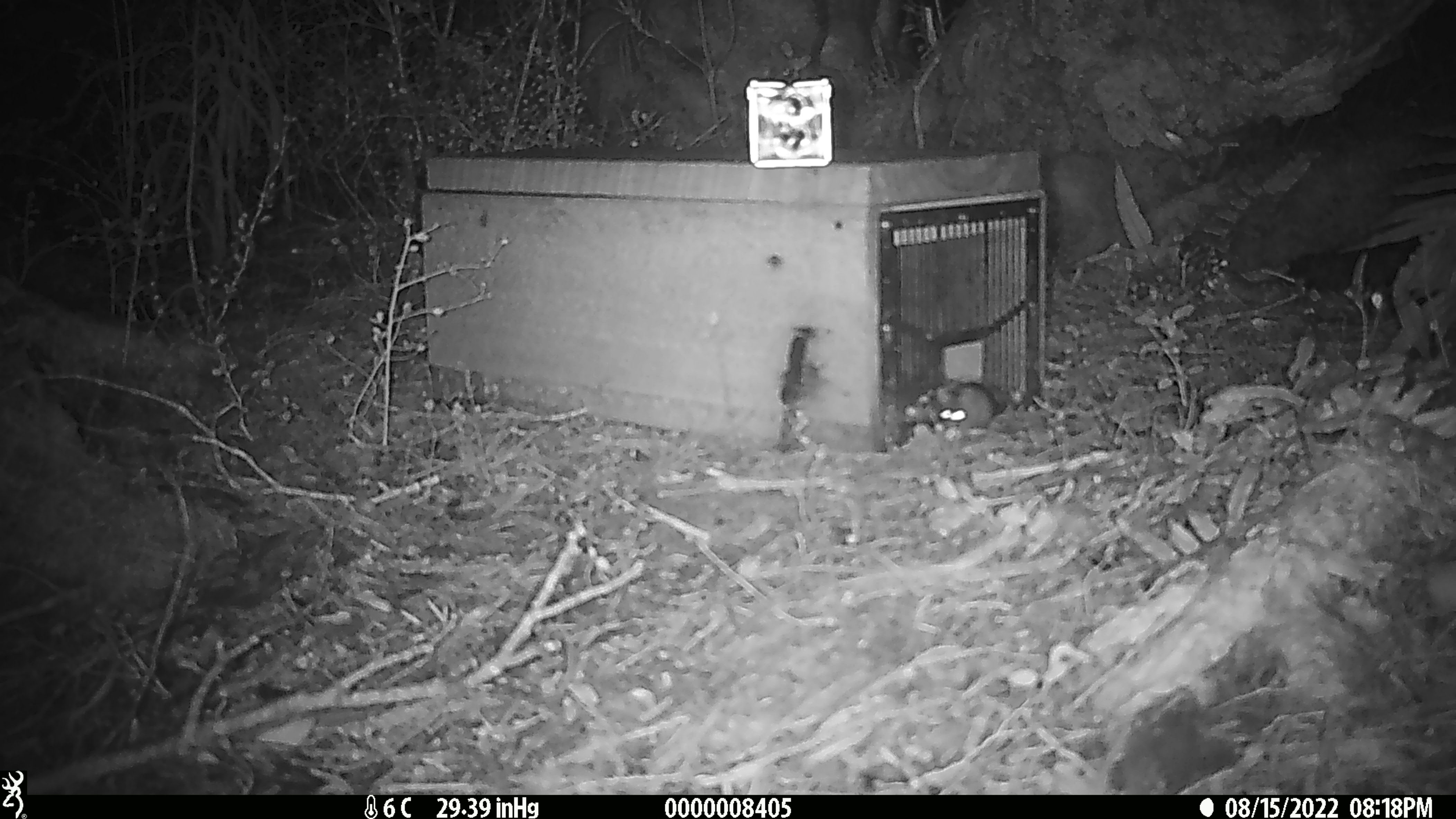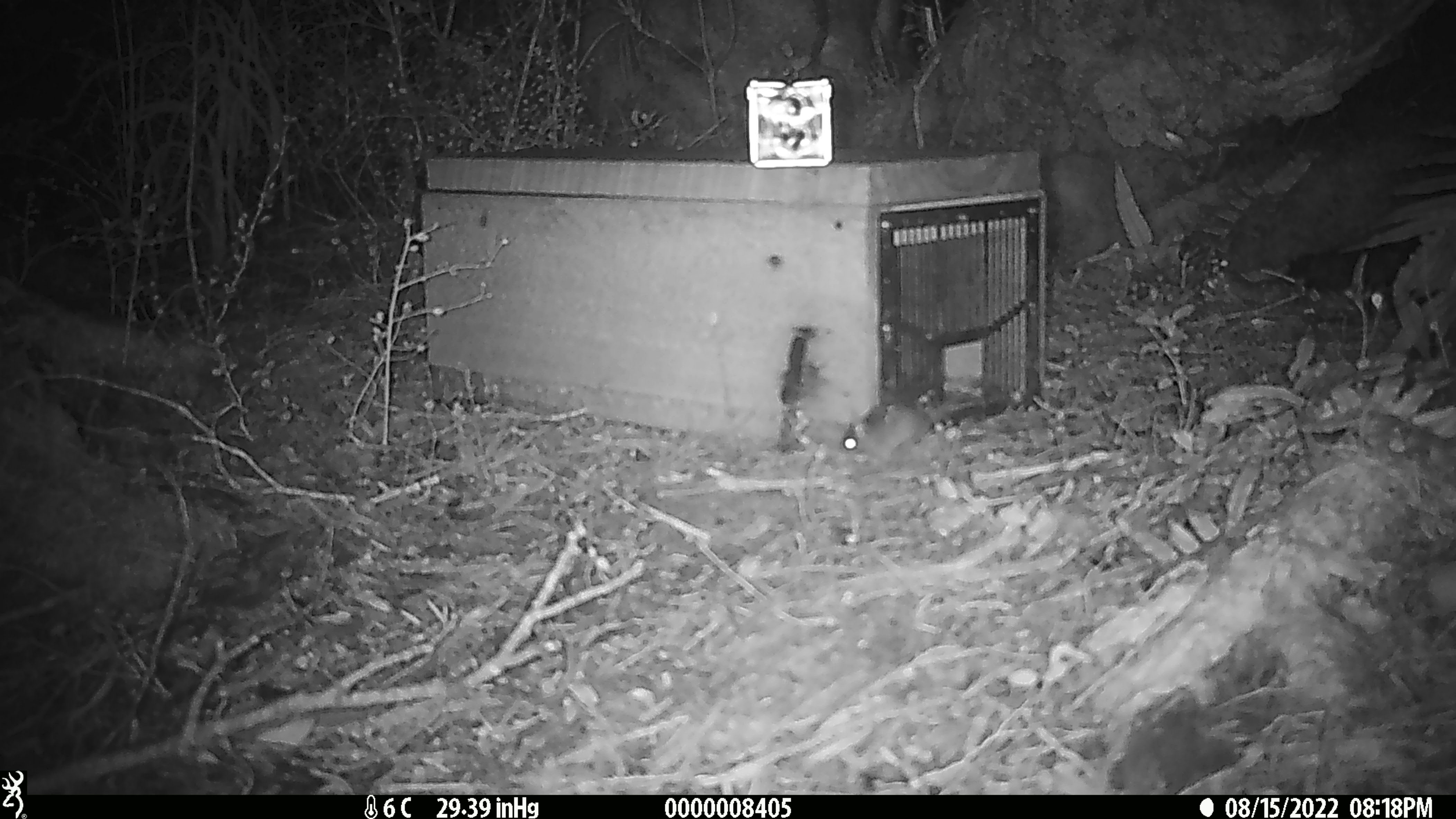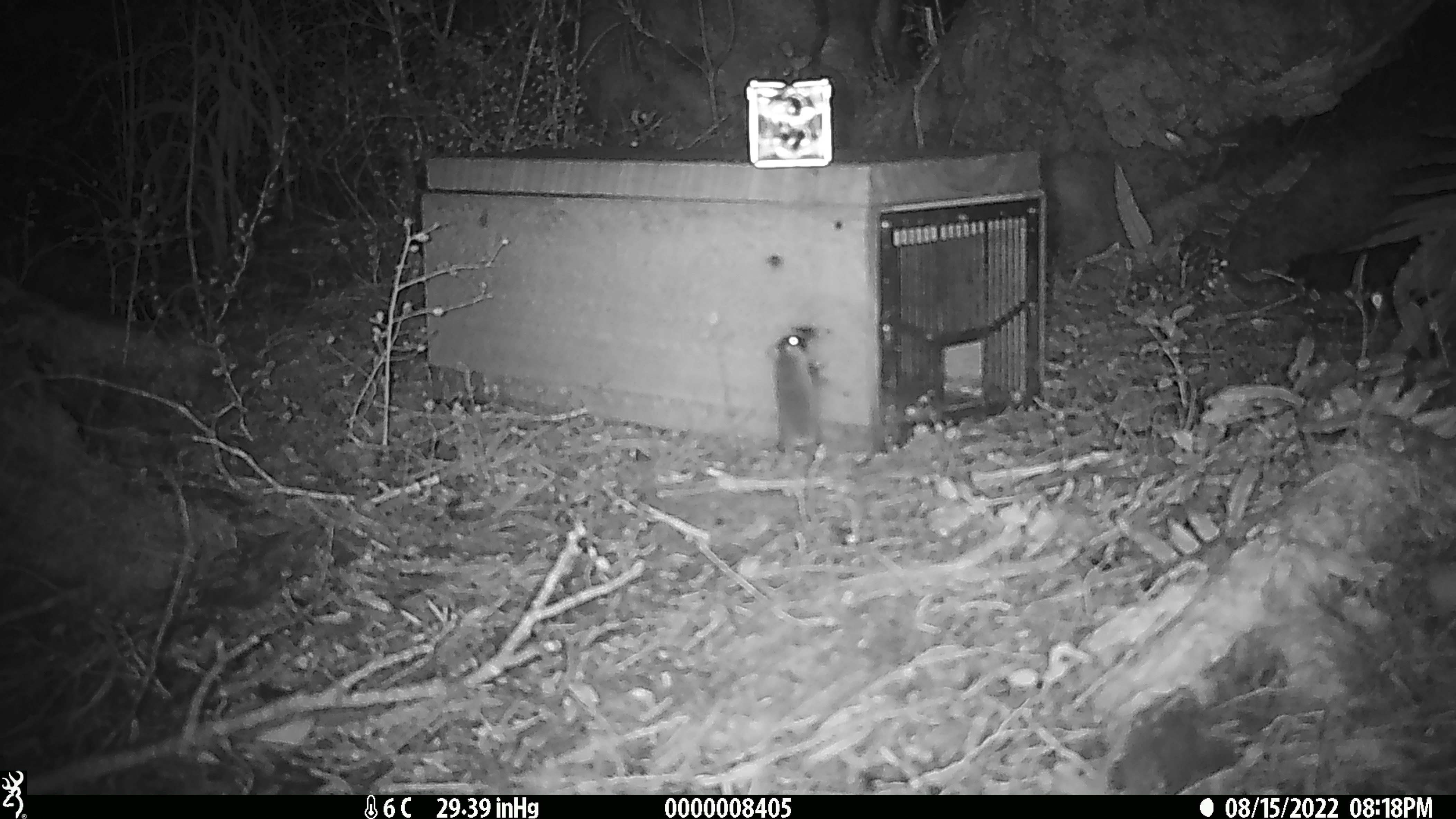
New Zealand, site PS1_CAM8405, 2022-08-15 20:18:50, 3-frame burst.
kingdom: Animalia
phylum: Chordata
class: Mammalia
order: Rodentia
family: Muridae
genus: Mus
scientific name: Mus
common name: mouse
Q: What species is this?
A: Mouse (Mus).